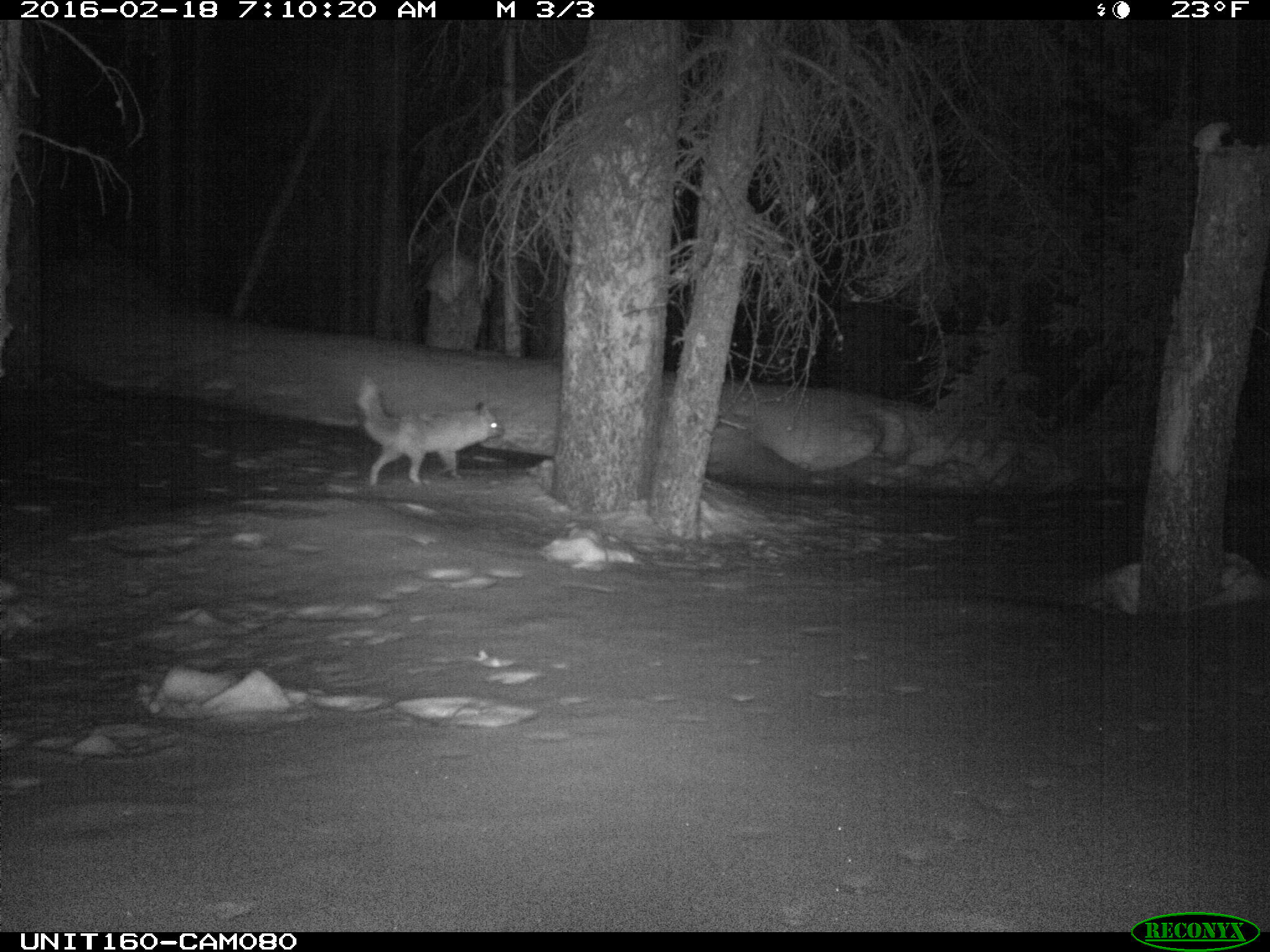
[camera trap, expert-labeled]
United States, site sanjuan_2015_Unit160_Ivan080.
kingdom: Animalia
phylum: Chordata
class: Mammalia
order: Carnivora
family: Canidae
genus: Vulpes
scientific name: Vulpes vulpes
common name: red fox